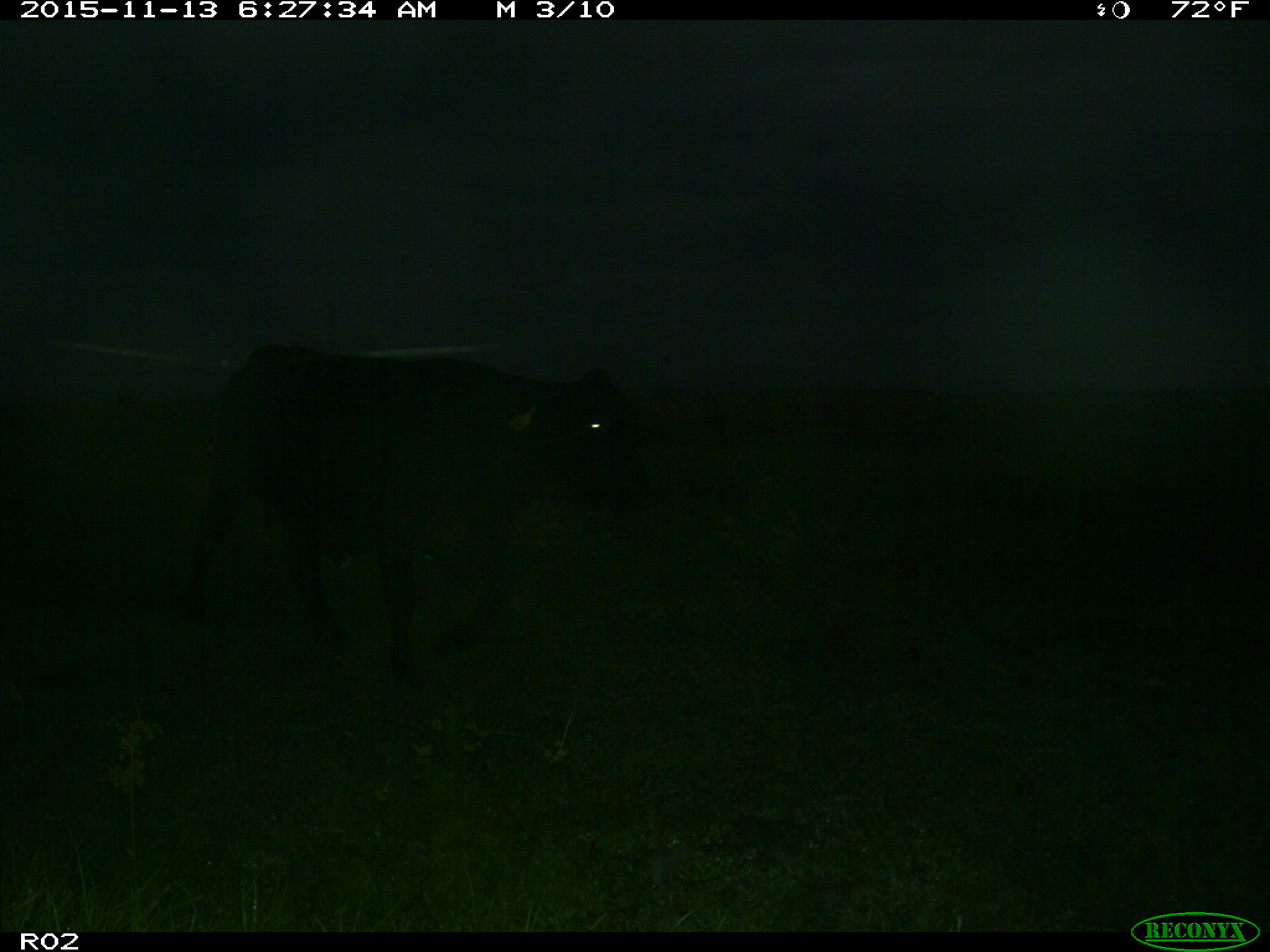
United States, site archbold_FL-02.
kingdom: Animalia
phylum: Chordata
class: Mammalia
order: Artiodactyla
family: Bovidae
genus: Bos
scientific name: Bos taurus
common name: domestic cow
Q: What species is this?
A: Bos taurus (domestic cow).